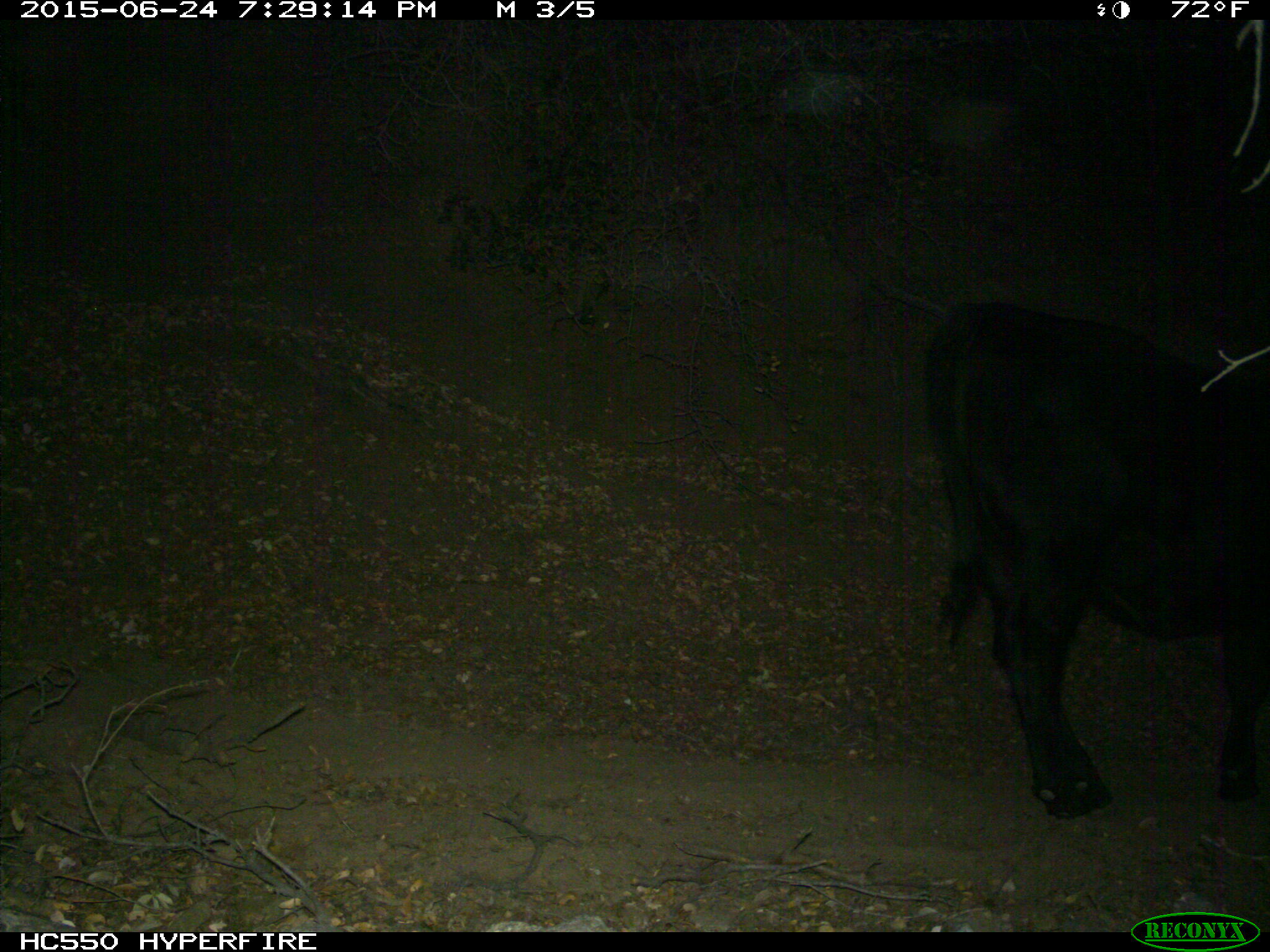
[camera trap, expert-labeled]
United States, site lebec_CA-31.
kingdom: Animalia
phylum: Chordata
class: Mammalia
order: Artiodactyla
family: Bovidae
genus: Bos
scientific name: Bos taurus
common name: domestic cow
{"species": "Bos taurus (domestic cow)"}